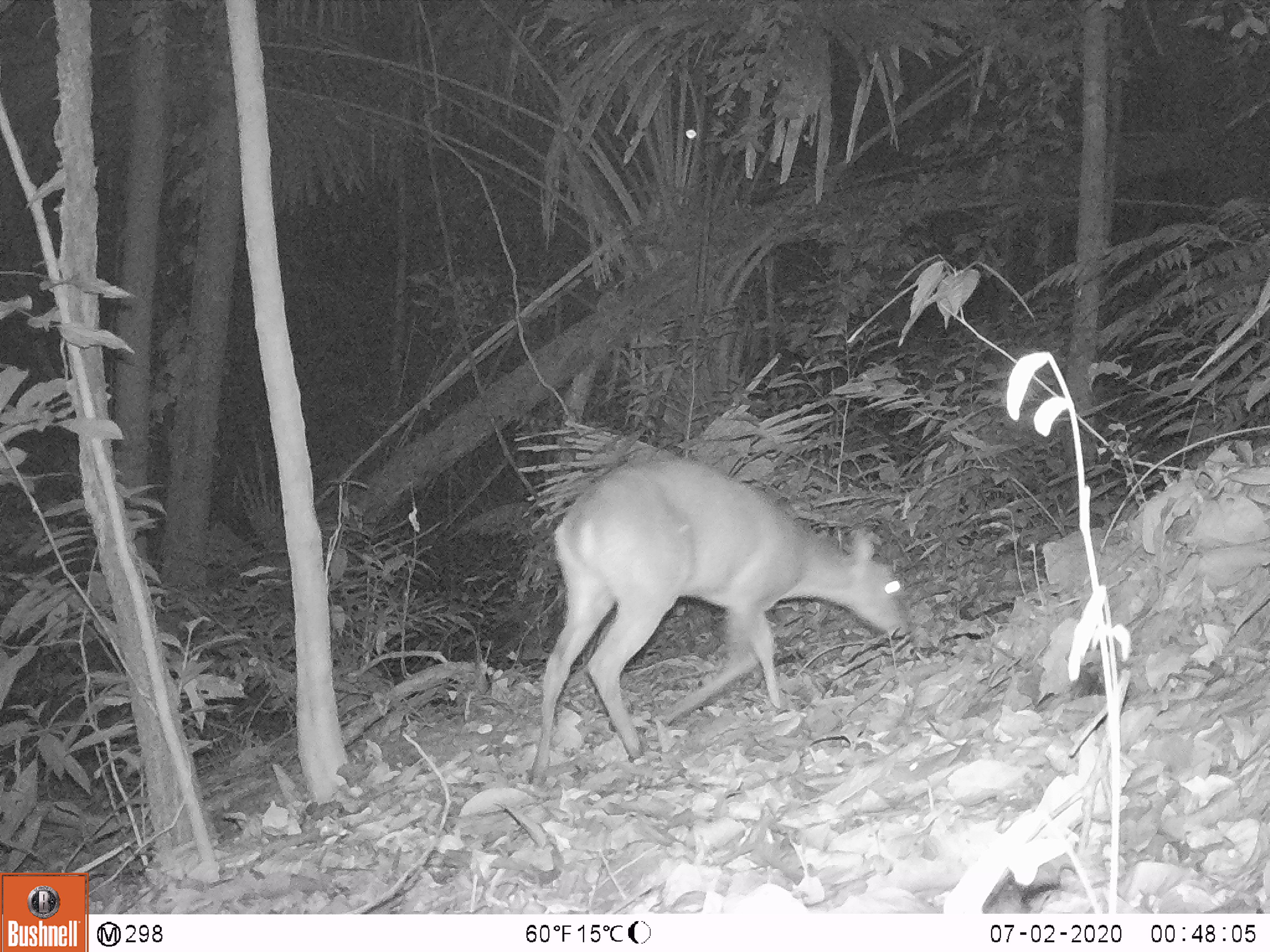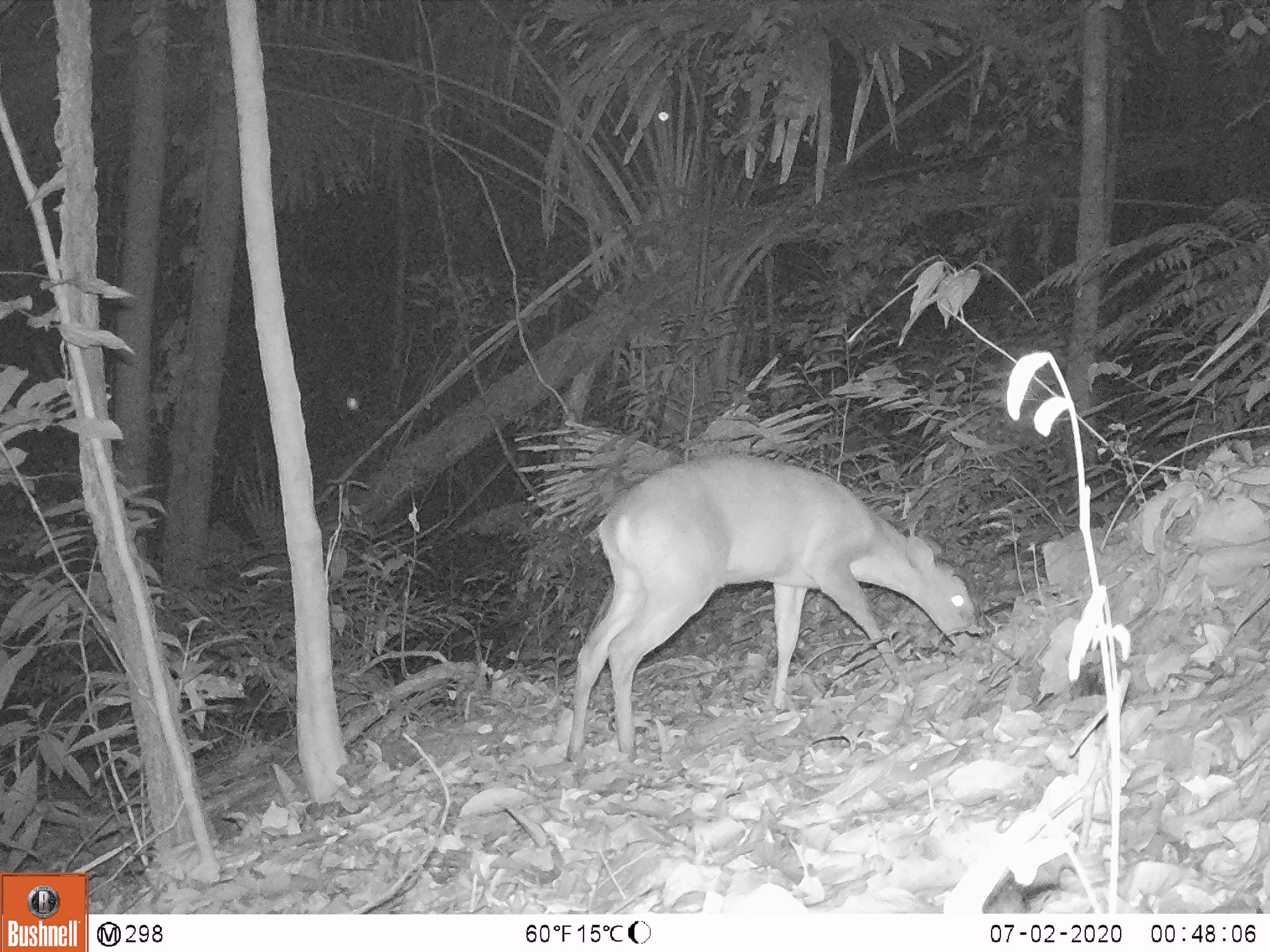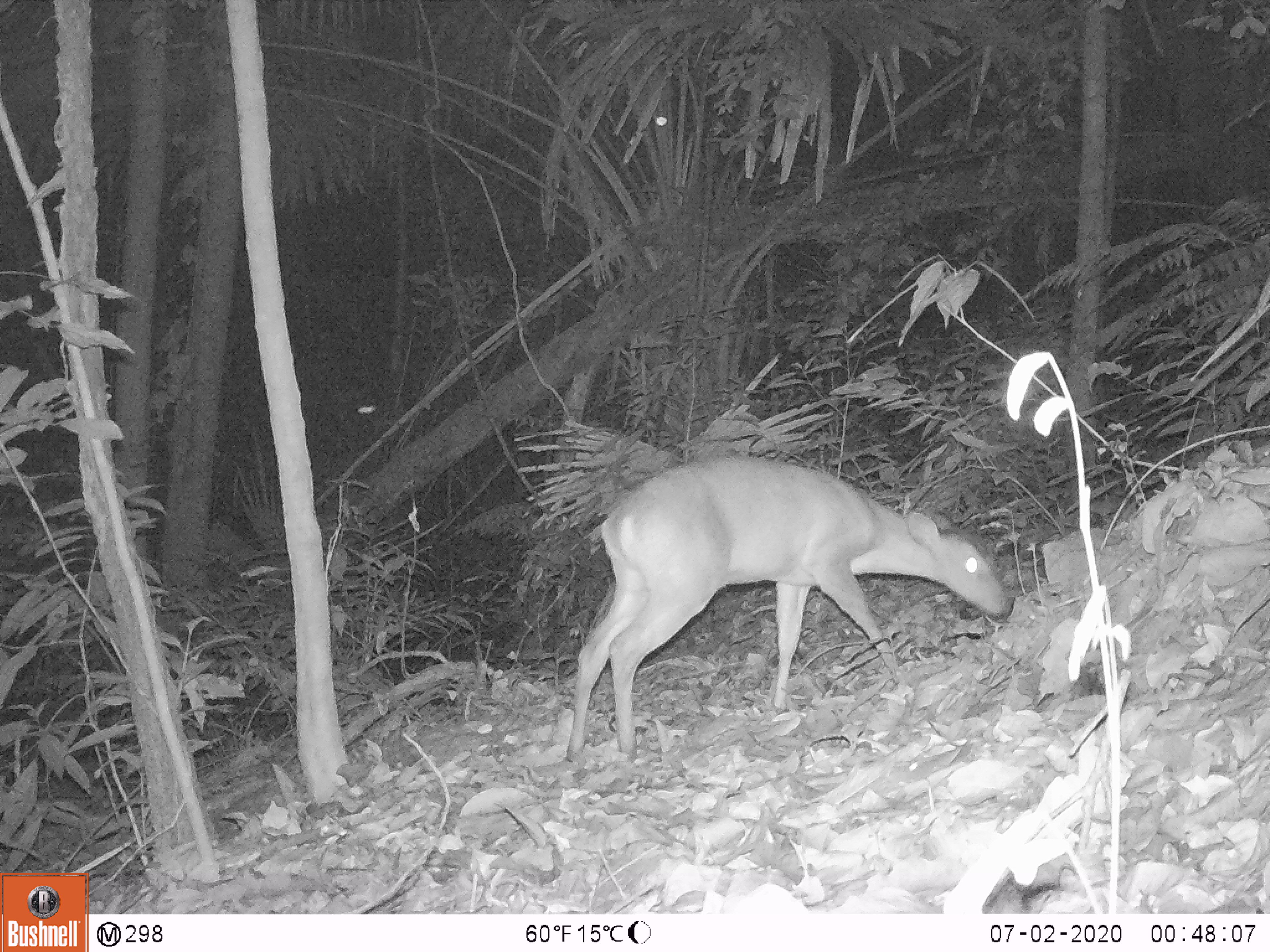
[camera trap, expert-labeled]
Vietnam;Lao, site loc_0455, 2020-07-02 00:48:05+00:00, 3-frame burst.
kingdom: Animalia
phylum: Chordata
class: Mammalia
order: Artiodactyla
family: Cervidae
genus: Muntiacus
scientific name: Muntiacus vuquangensis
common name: large-antlered muntjac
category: large antlered muntjac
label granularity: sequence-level